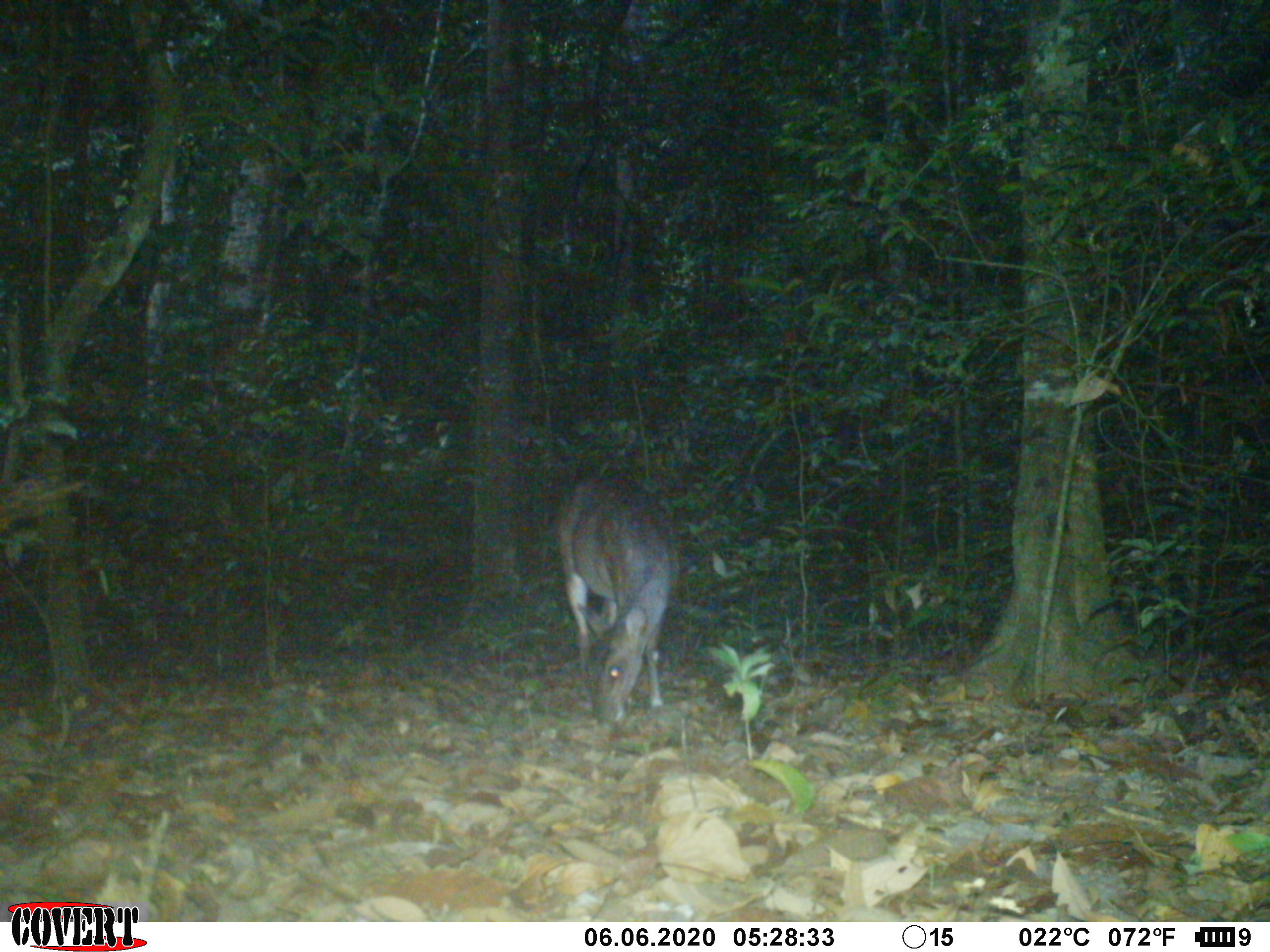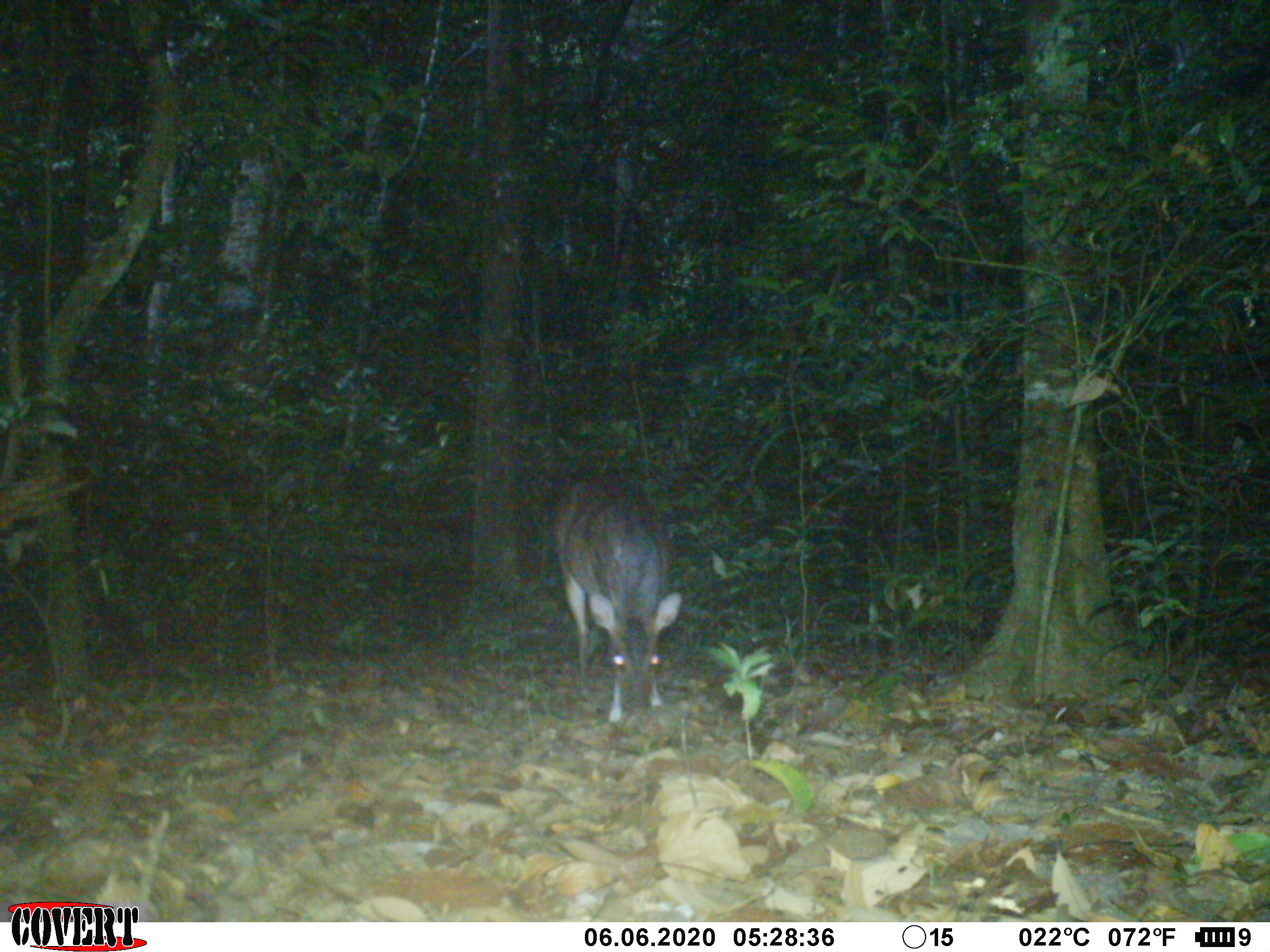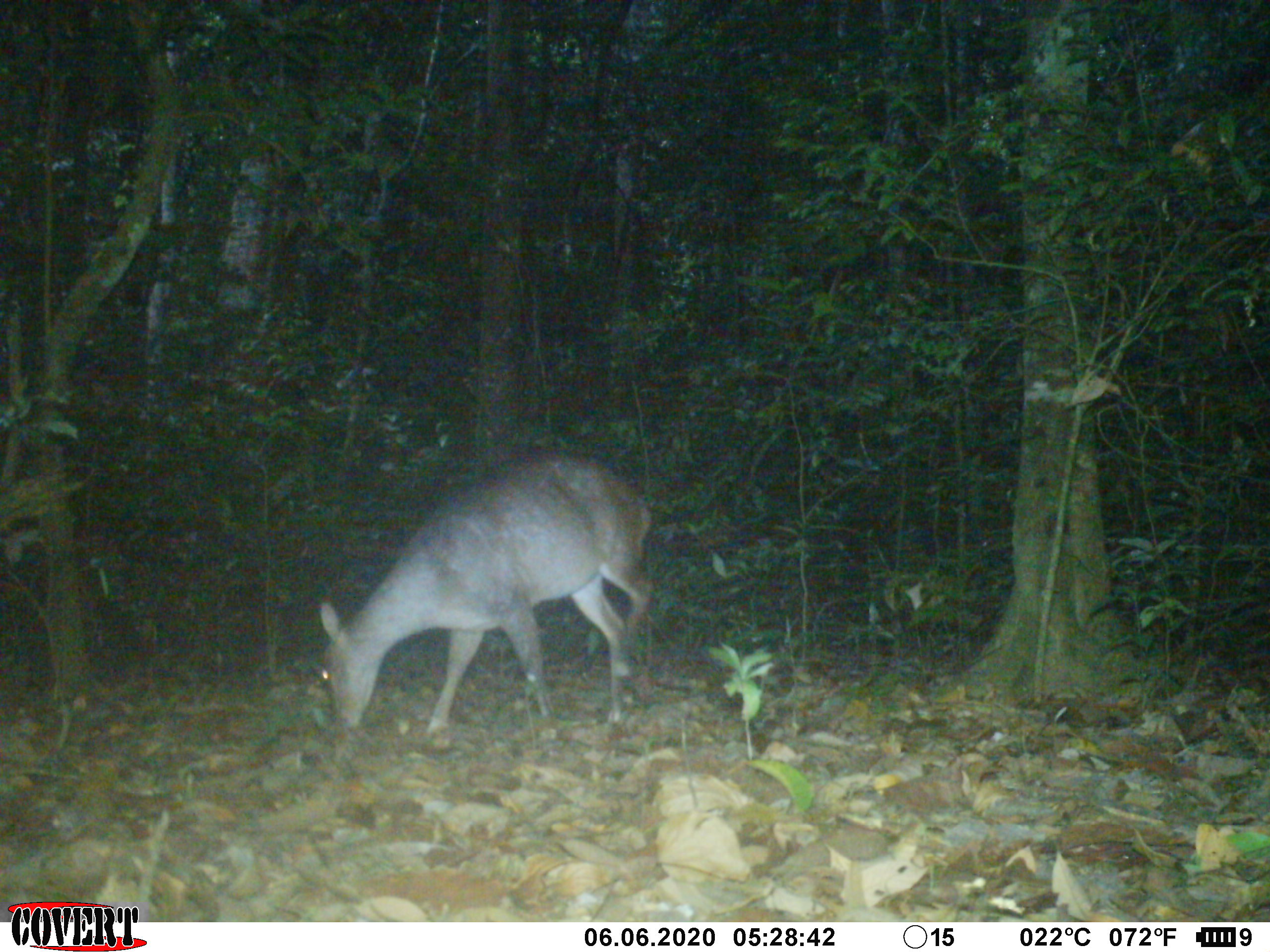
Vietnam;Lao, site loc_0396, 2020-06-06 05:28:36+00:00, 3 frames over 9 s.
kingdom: Animalia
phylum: Chordata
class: Mammalia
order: Artiodactyla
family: Cervidae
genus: Muntiacus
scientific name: Muntiacus vuquangensis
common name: large-antlered muntjac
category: large antlered muntjac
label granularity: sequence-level